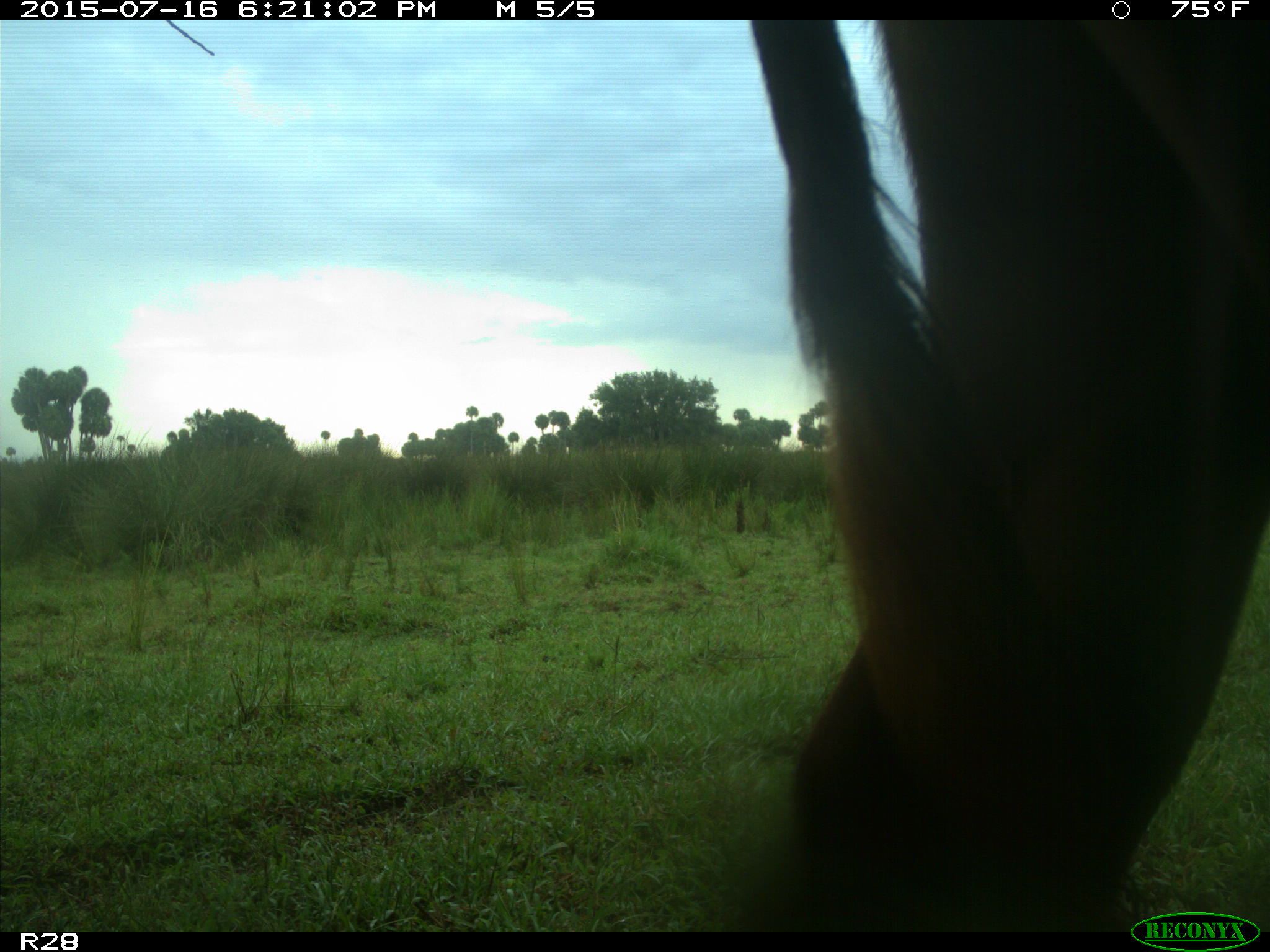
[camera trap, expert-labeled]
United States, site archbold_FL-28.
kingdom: Animalia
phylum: Chordata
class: Mammalia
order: Artiodactyla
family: Bovidae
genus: Bos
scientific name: Bos taurus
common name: domestic cow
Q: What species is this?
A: Bos taurus (domestic cow).